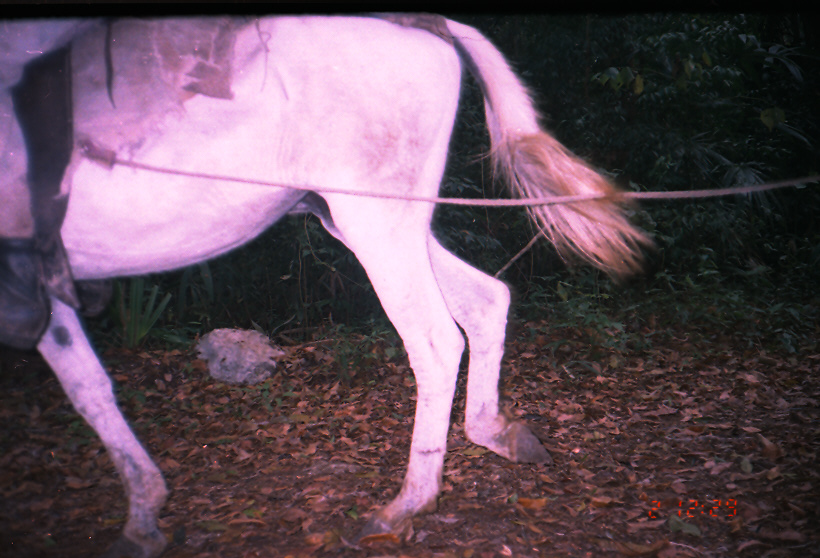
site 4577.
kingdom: Animalia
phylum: Chordata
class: Mammalia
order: Perissodactyla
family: Equidae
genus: Equus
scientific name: Equus ferus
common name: wild horse